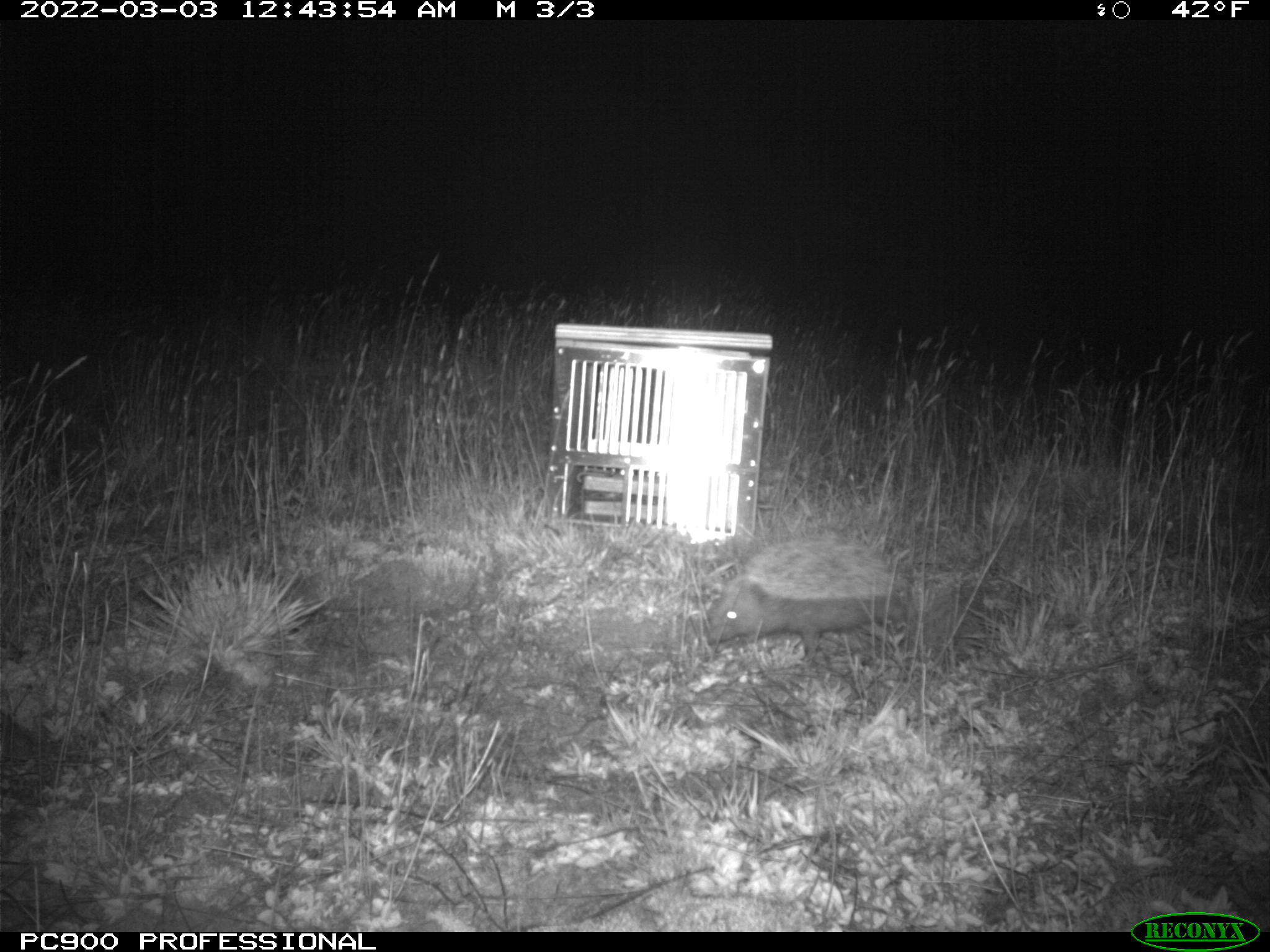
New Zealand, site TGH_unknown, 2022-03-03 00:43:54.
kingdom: Animalia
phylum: Chordata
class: Mammalia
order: Eulipotyphla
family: Erinaceidae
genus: Erinaceus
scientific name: Erinaceus europaeus europaeus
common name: european hedgehog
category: hedgehog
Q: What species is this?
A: Hedgehog (european hedgehog) (Erinaceus europaeus europaeus).